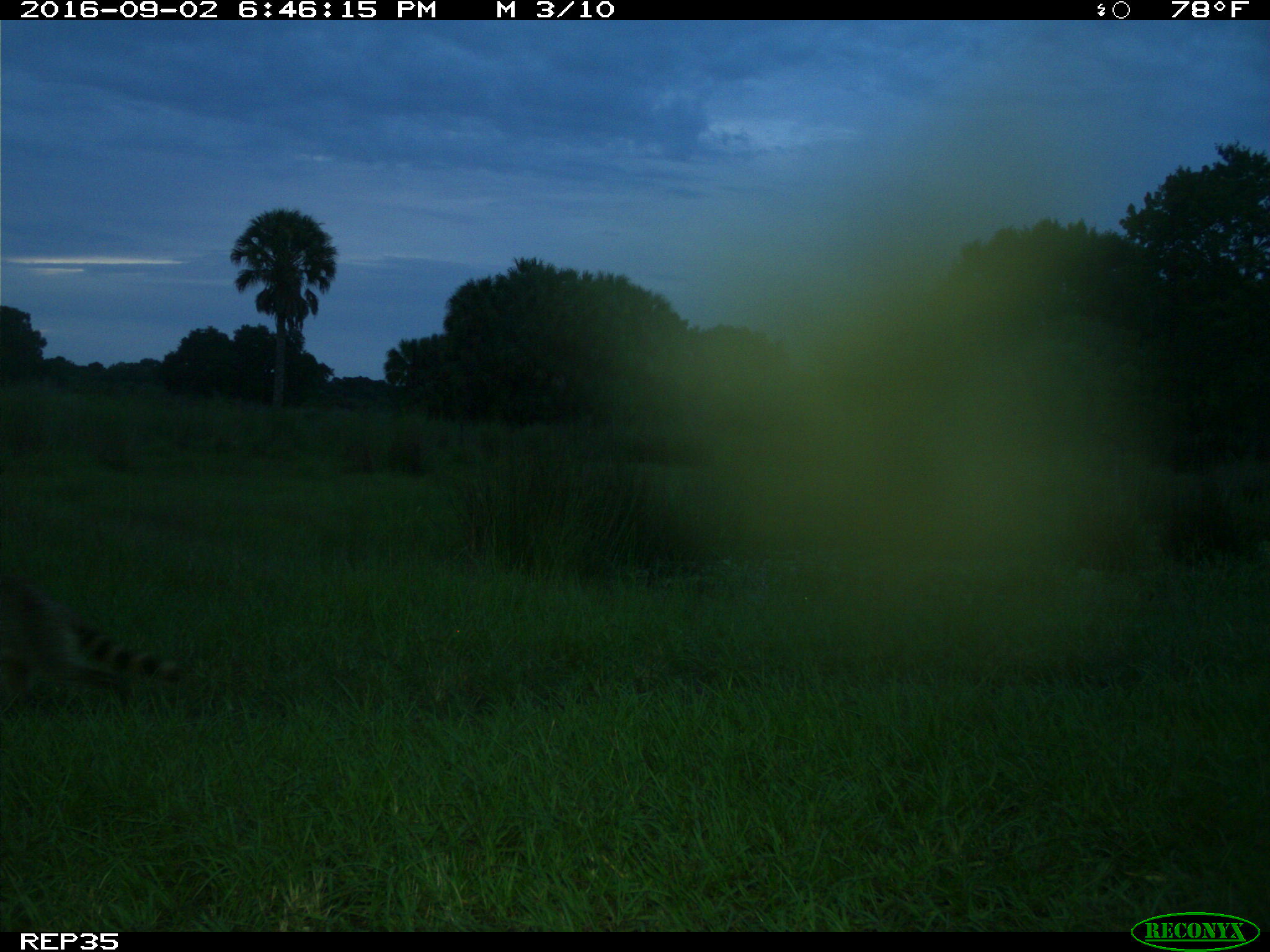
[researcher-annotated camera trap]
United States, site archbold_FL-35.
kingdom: Animalia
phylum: Chordata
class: Mammalia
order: Carnivora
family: Procyonidae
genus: Procyon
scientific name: Procyon lotor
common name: common raccoon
Procyon lotor (common raccoon).